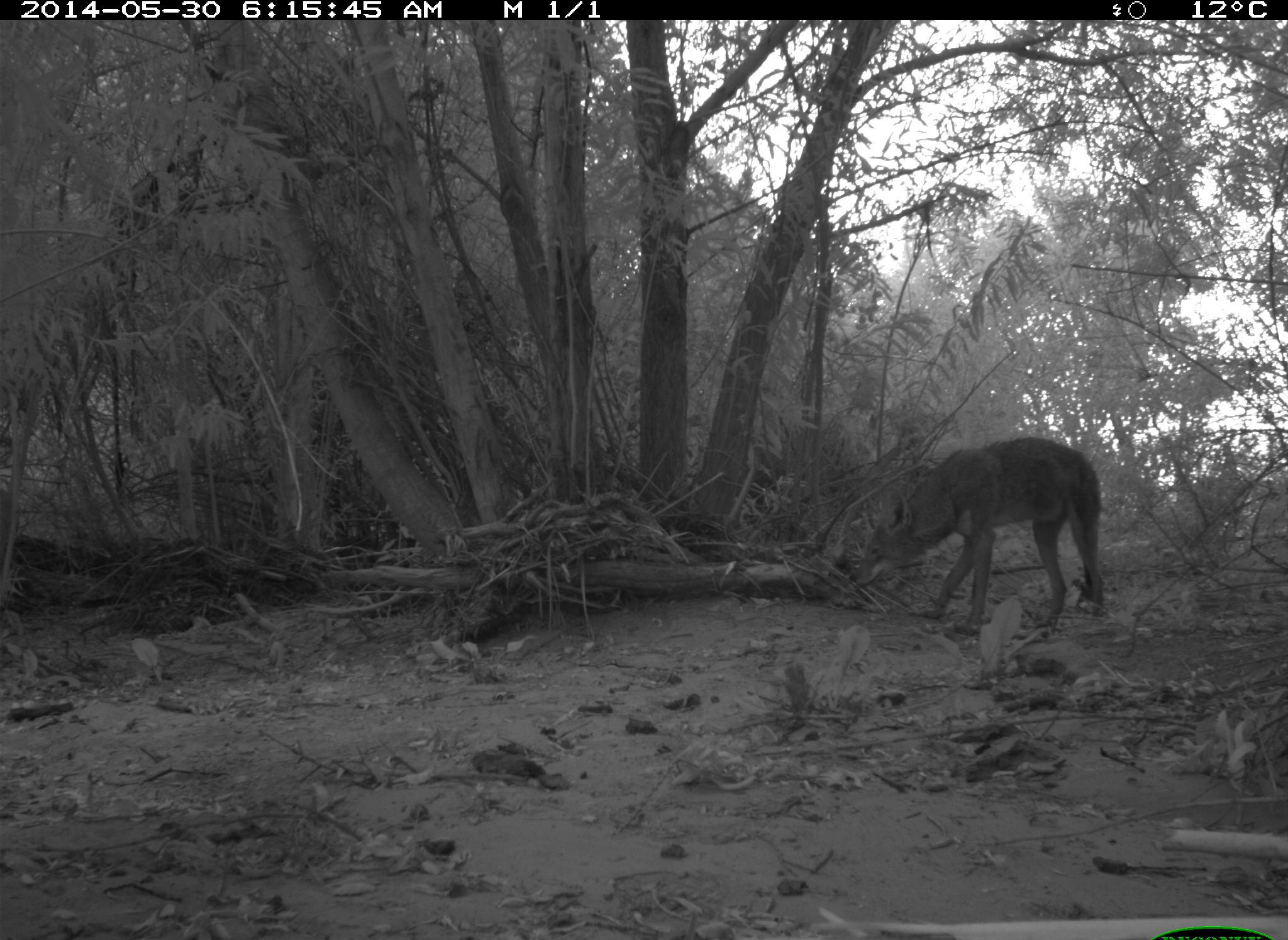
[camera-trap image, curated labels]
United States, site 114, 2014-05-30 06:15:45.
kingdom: Animalia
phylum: Chordata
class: Mammalia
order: Carnivora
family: Canidae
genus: Canis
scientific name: Canis latrans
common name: coyote